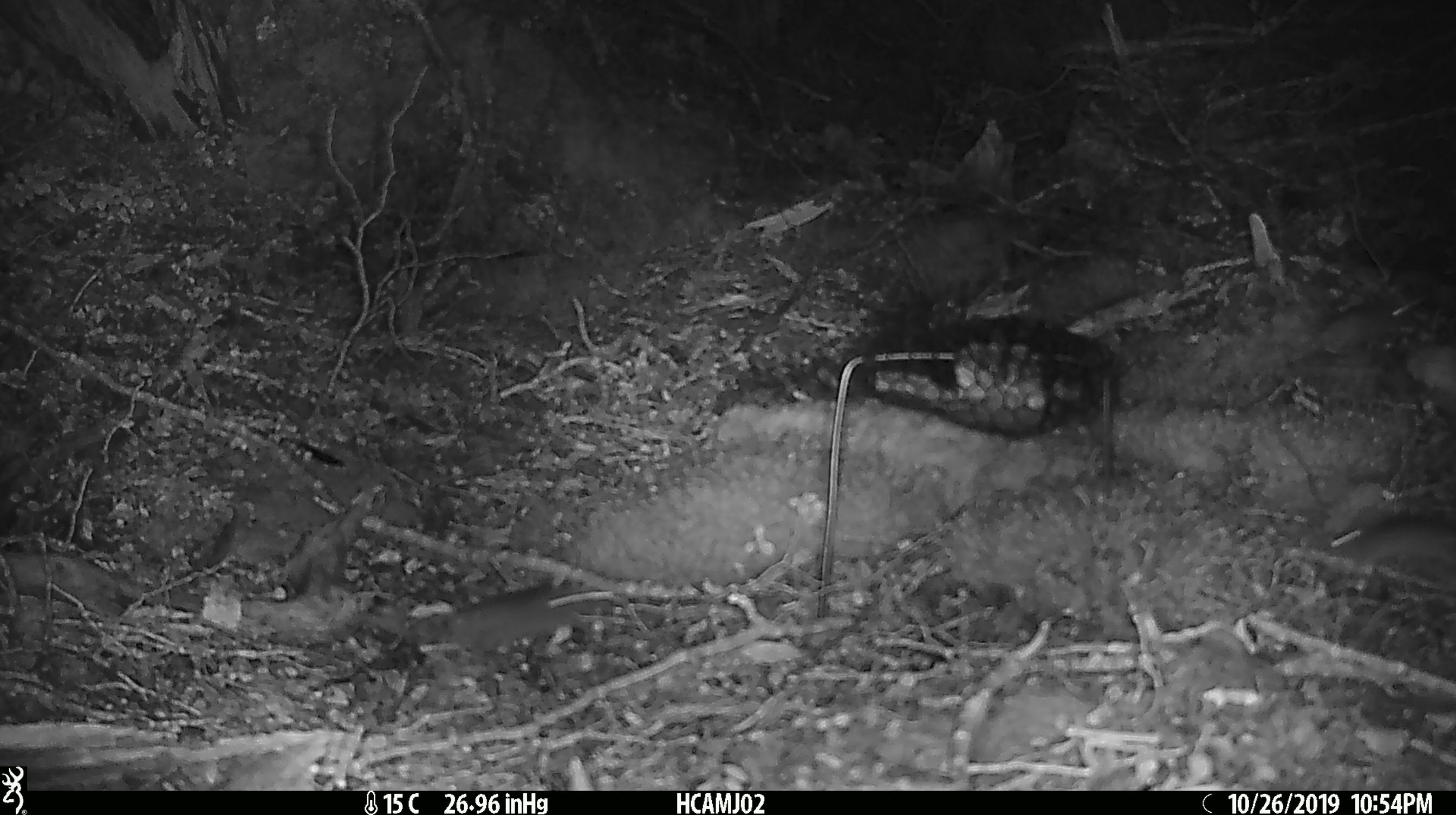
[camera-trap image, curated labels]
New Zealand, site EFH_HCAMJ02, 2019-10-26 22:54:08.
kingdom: Animalia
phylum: Chordata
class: Mammalia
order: Rodentia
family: Muridae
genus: Mus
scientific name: Mus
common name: mouse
Mouse (Mus).